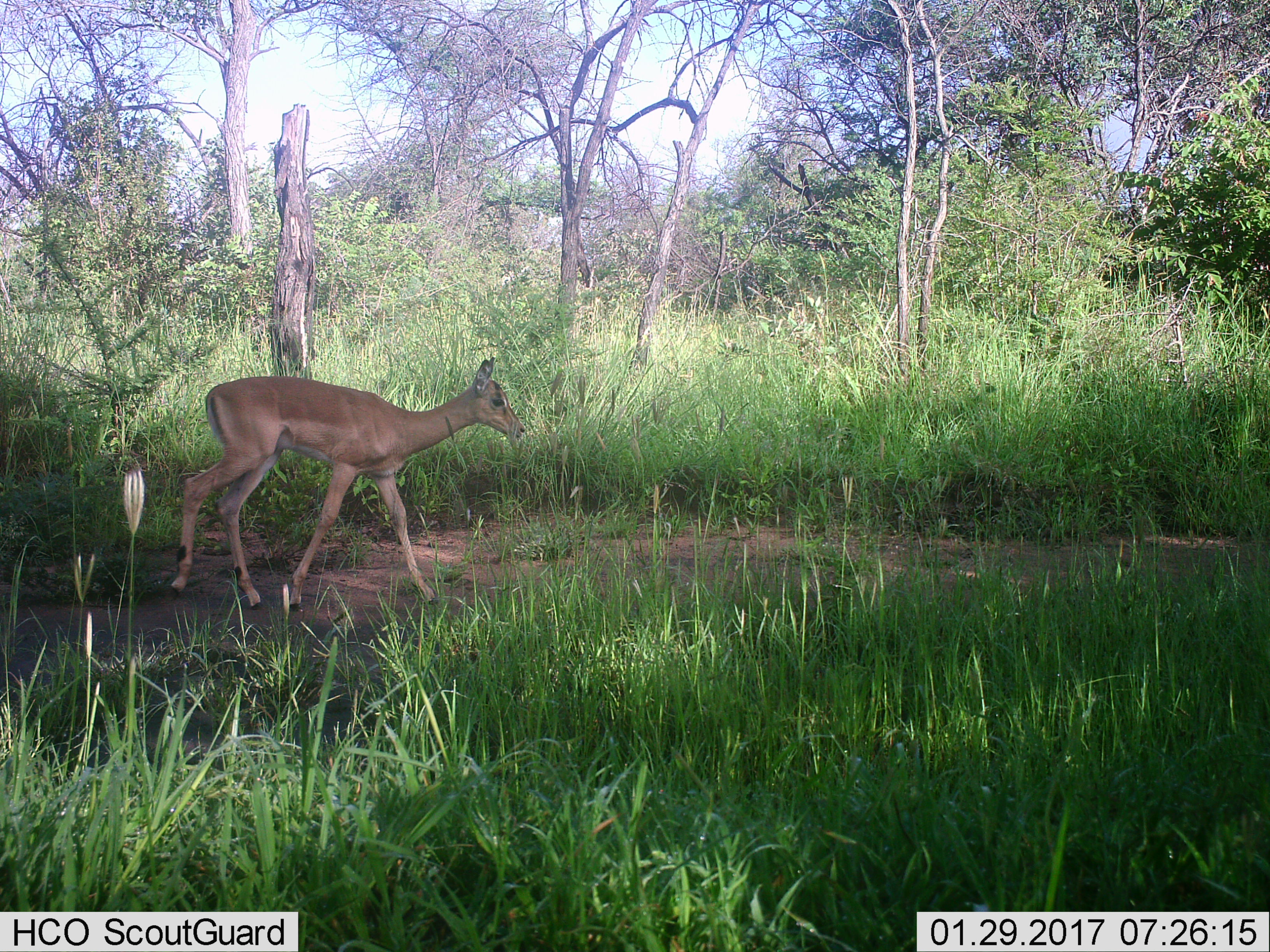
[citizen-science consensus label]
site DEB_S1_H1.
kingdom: Animalia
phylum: Chordata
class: Mammalia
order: Artiodactyla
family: Bovidae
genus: Aepyceros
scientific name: Aepyceros melampus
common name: impala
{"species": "impala (Aepyceros melampus)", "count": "1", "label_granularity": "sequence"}